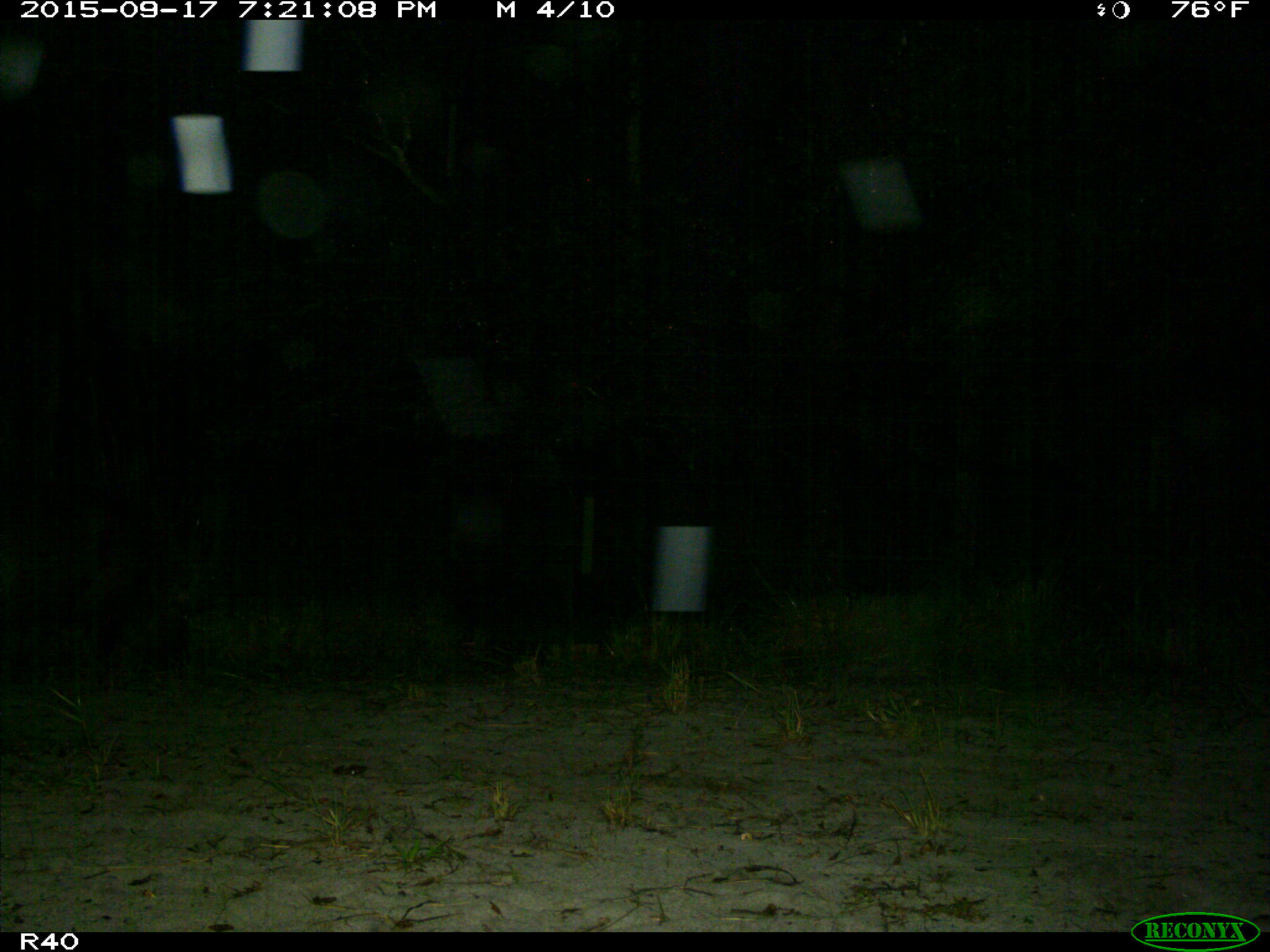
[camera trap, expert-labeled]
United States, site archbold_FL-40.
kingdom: Animalia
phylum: Chordata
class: Mammalia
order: Artiodactyla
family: Suidae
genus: Sus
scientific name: Sus scrofa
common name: wild boar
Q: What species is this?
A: Sus scrofa (wild boar).